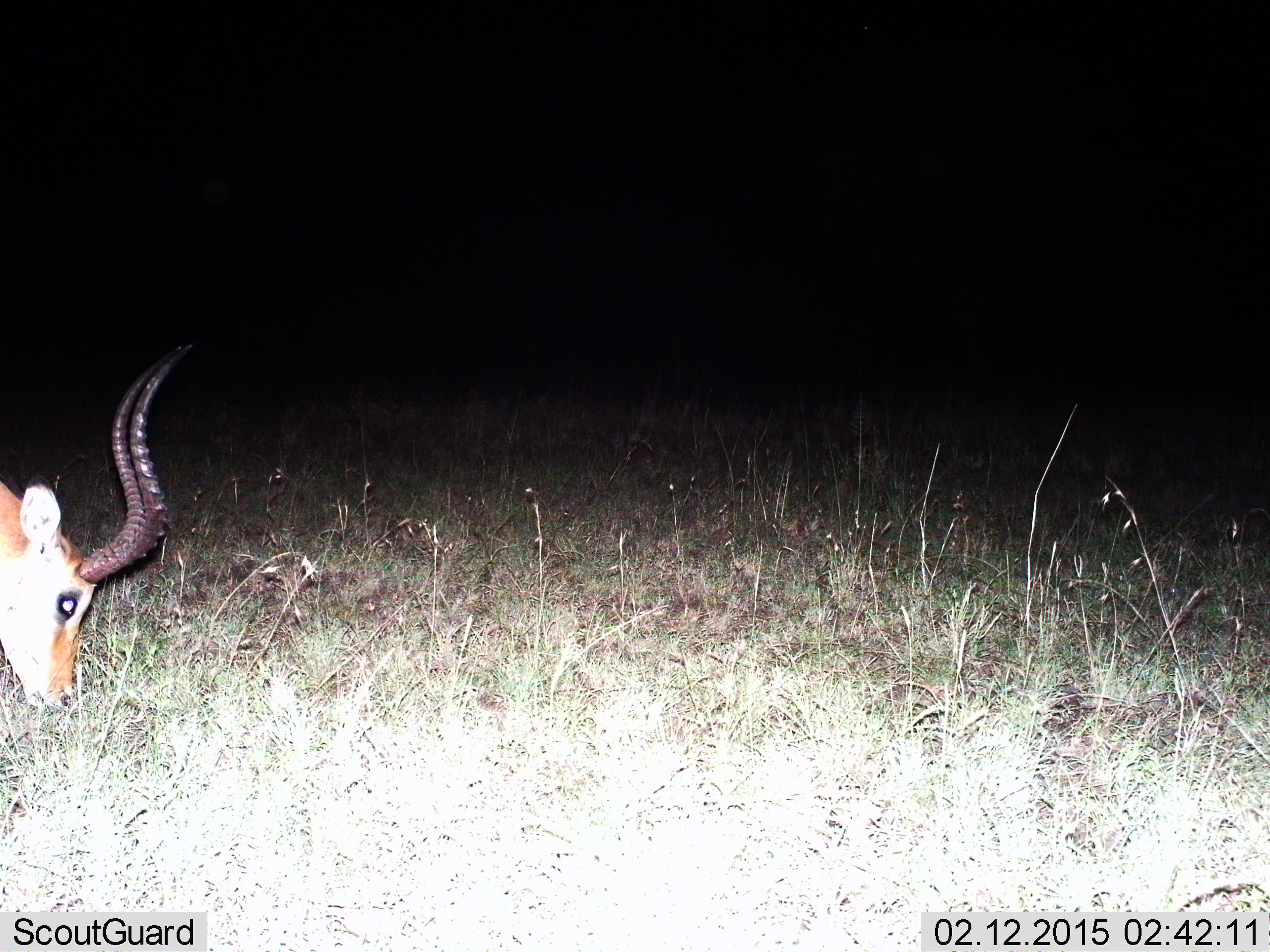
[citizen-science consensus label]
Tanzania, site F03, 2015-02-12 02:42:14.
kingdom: Animalia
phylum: Chordata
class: Mammalia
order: Artiodactyla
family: Bovidae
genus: Aepyceros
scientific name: Aepyceros melampus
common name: impala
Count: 1.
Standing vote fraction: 20%.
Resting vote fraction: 0%.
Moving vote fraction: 0%.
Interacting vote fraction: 0%.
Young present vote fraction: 0%.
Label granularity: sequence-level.